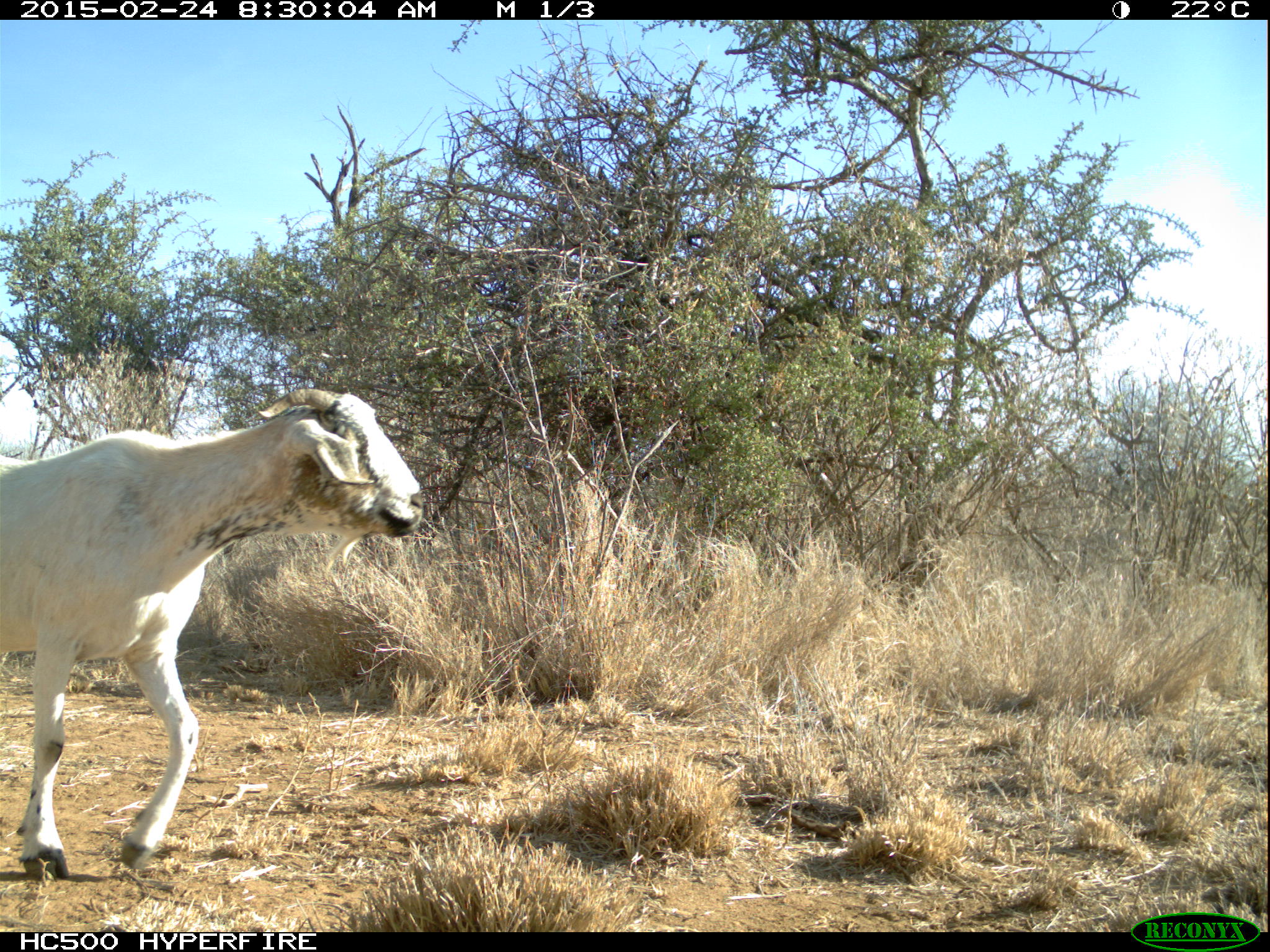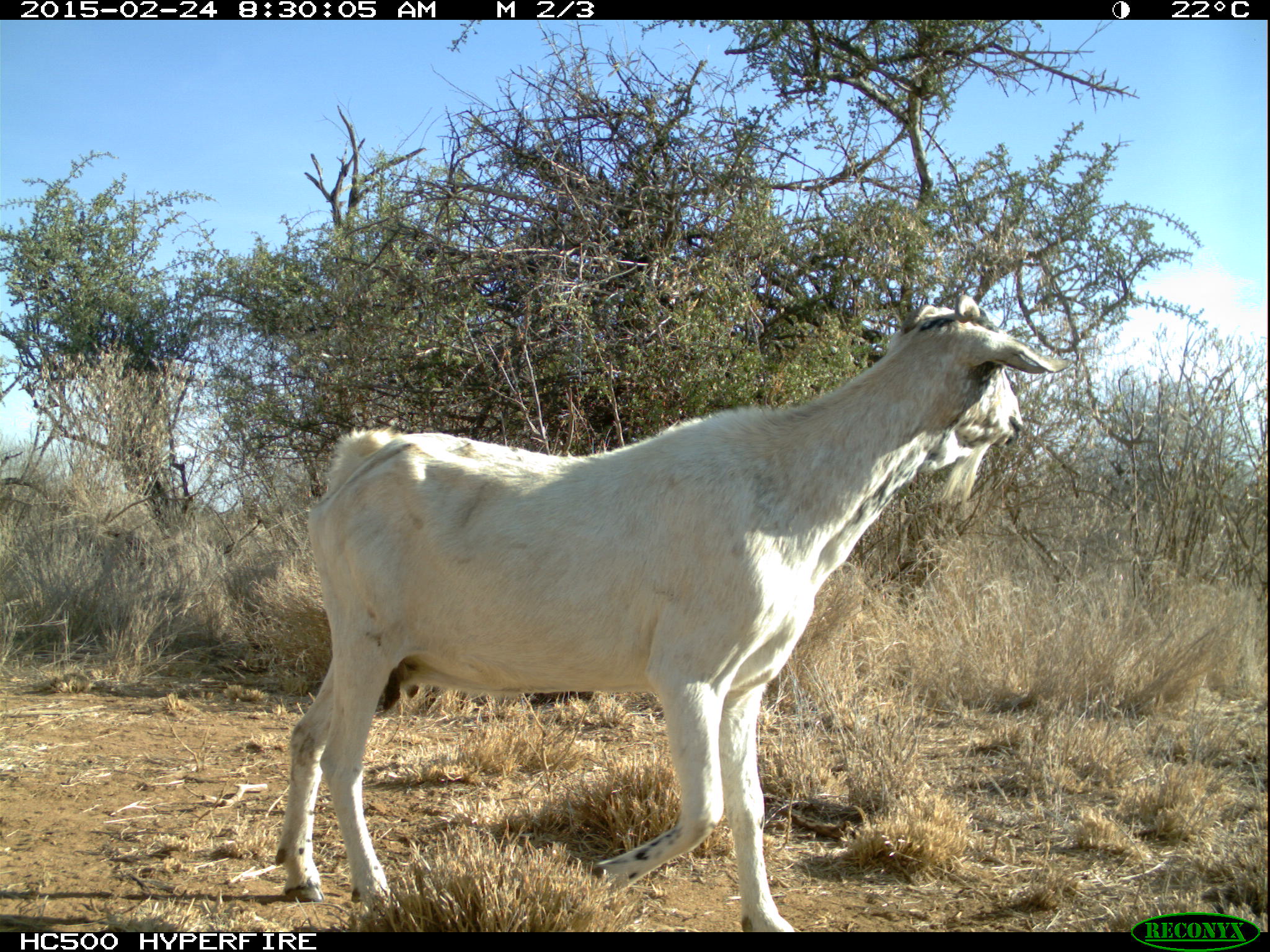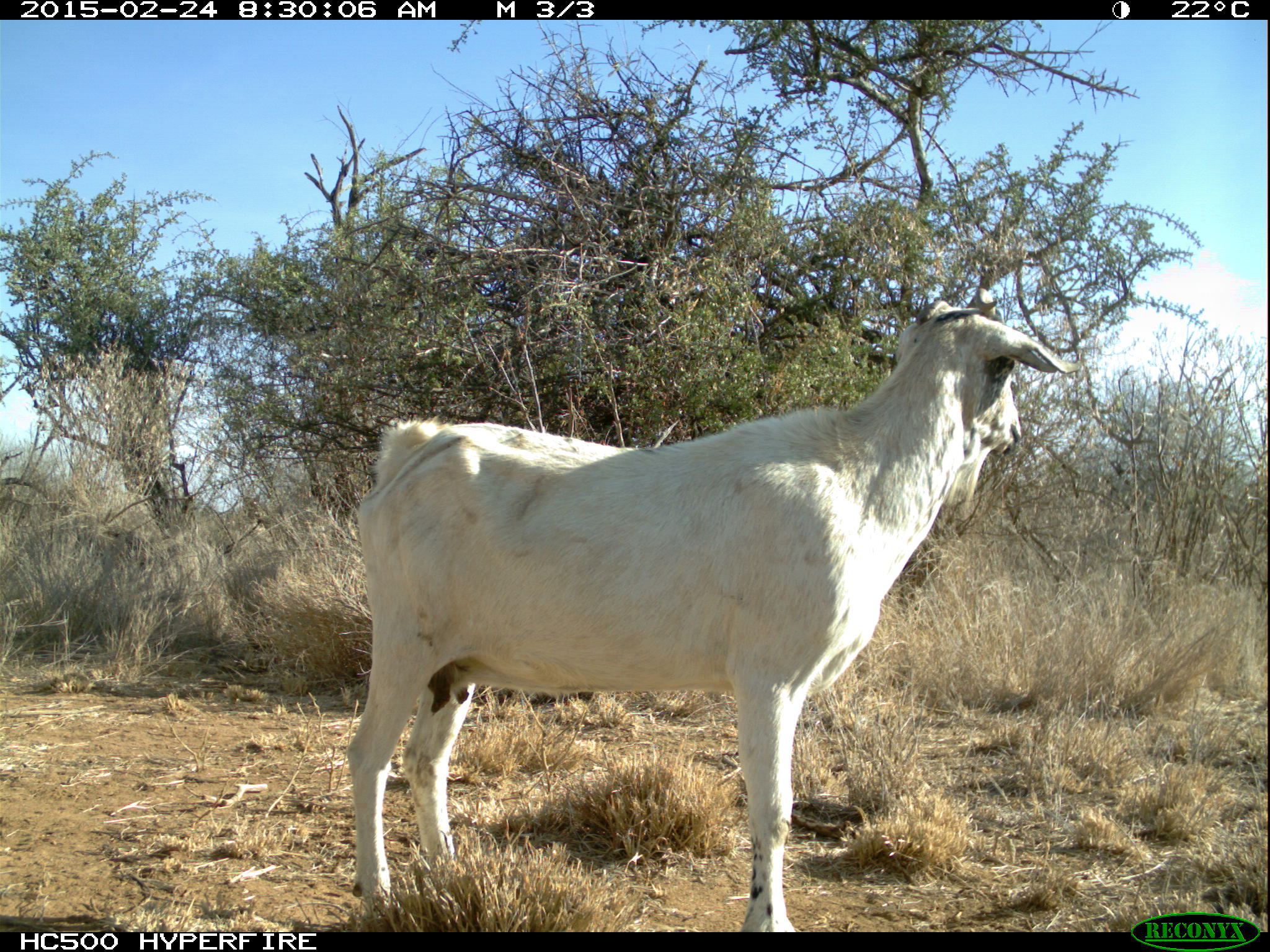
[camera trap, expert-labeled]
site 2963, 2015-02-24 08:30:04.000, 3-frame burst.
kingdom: Animalia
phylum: Chordata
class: Mammalia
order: Artiodactyla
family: Bovidae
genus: Capra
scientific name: Capra aegagrus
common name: wild goat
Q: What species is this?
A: Capra aegagrus (wild goat).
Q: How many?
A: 5.